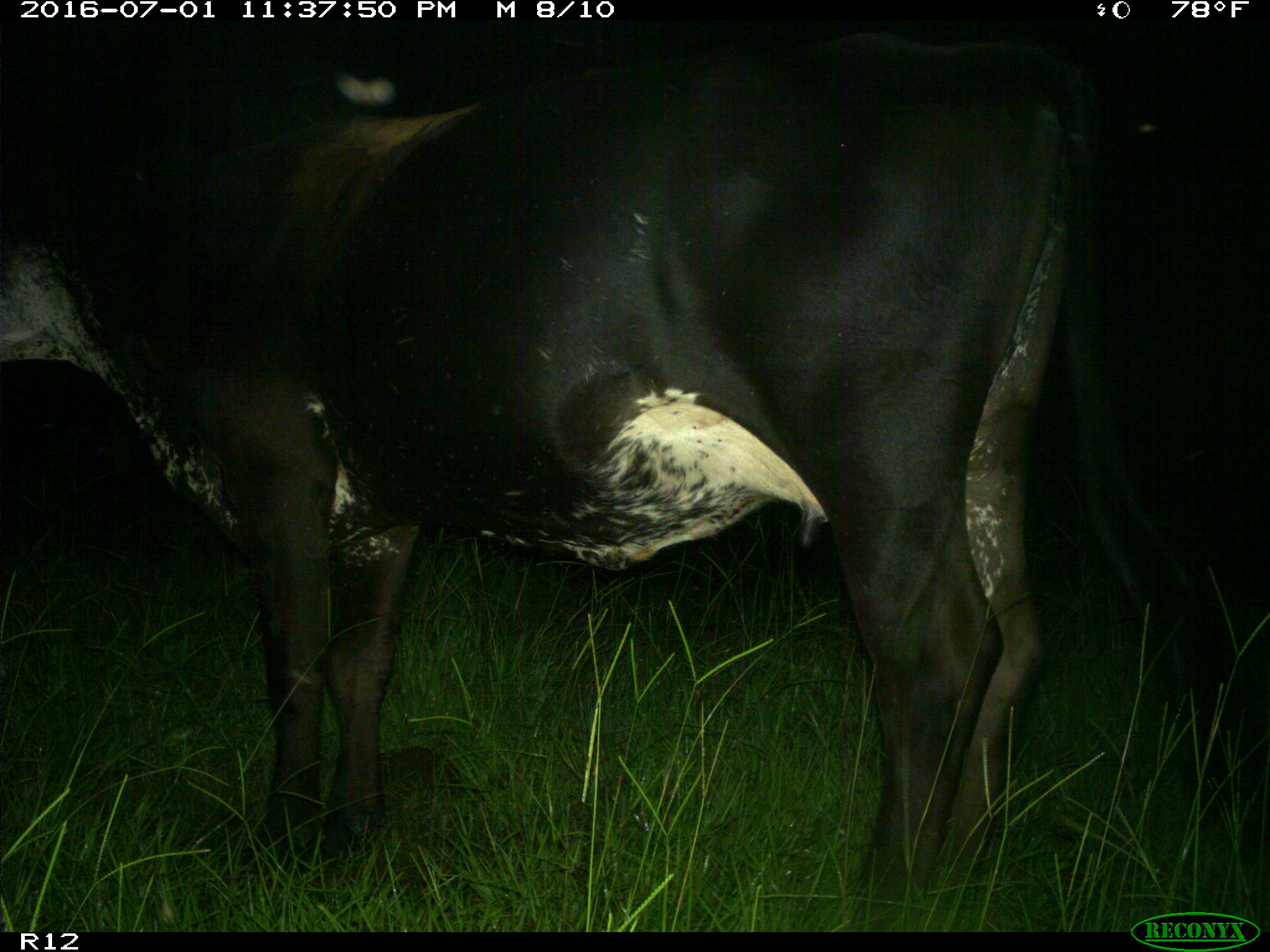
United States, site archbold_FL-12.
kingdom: Animalia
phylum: Chordata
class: Mammalia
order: Artiodactyla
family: Bovidae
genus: Bos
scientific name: Bos taurus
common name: domestic cow